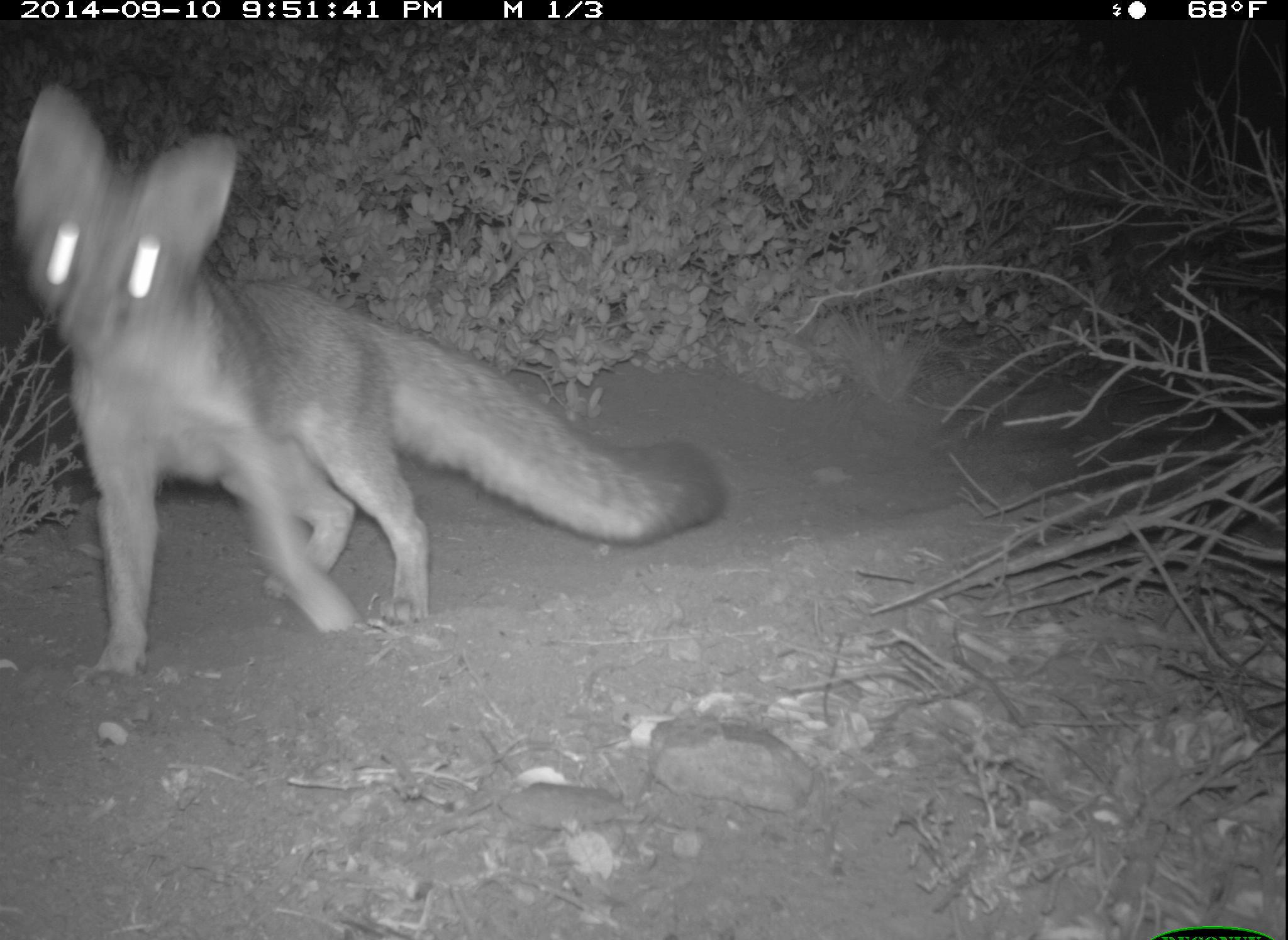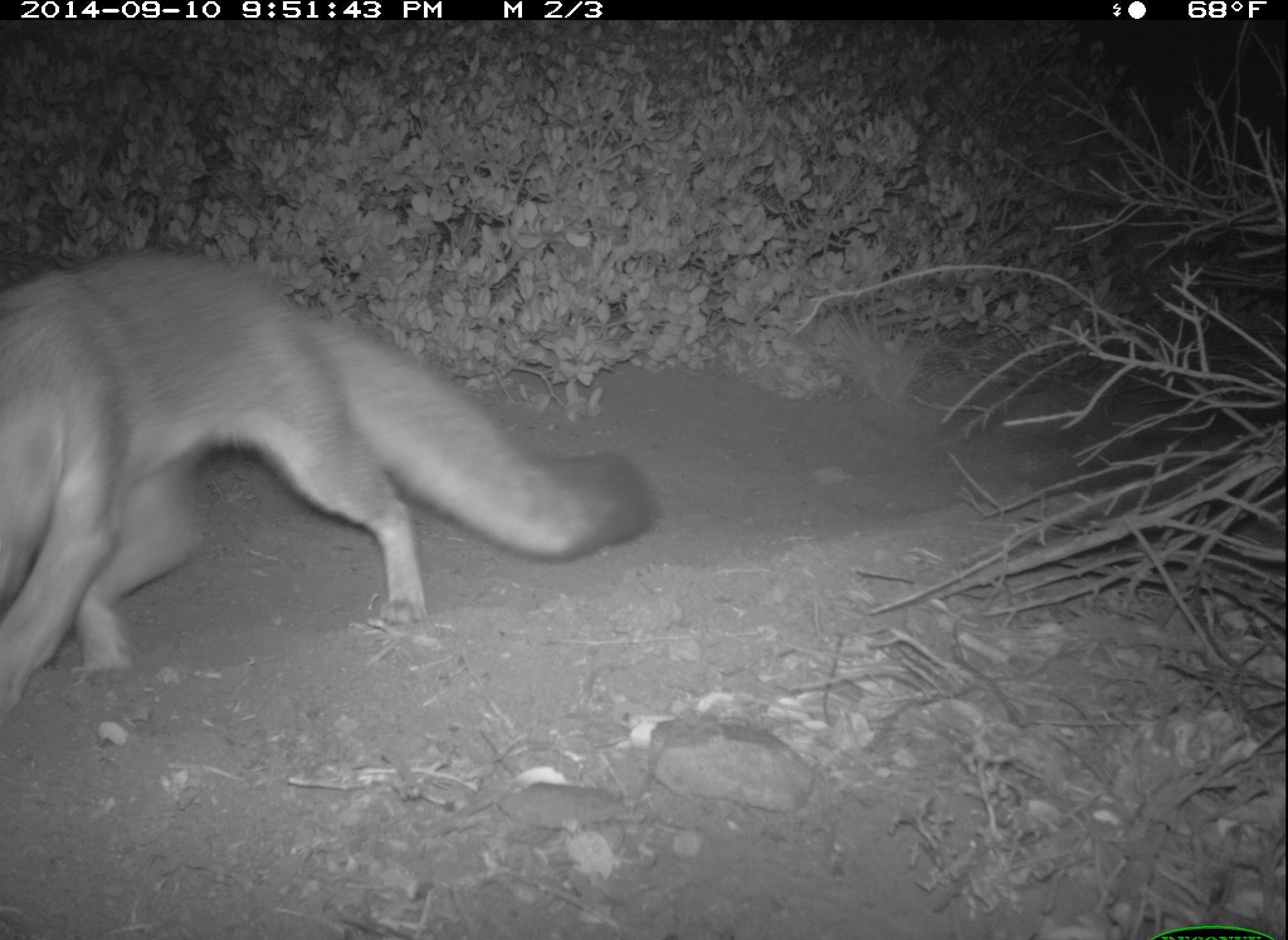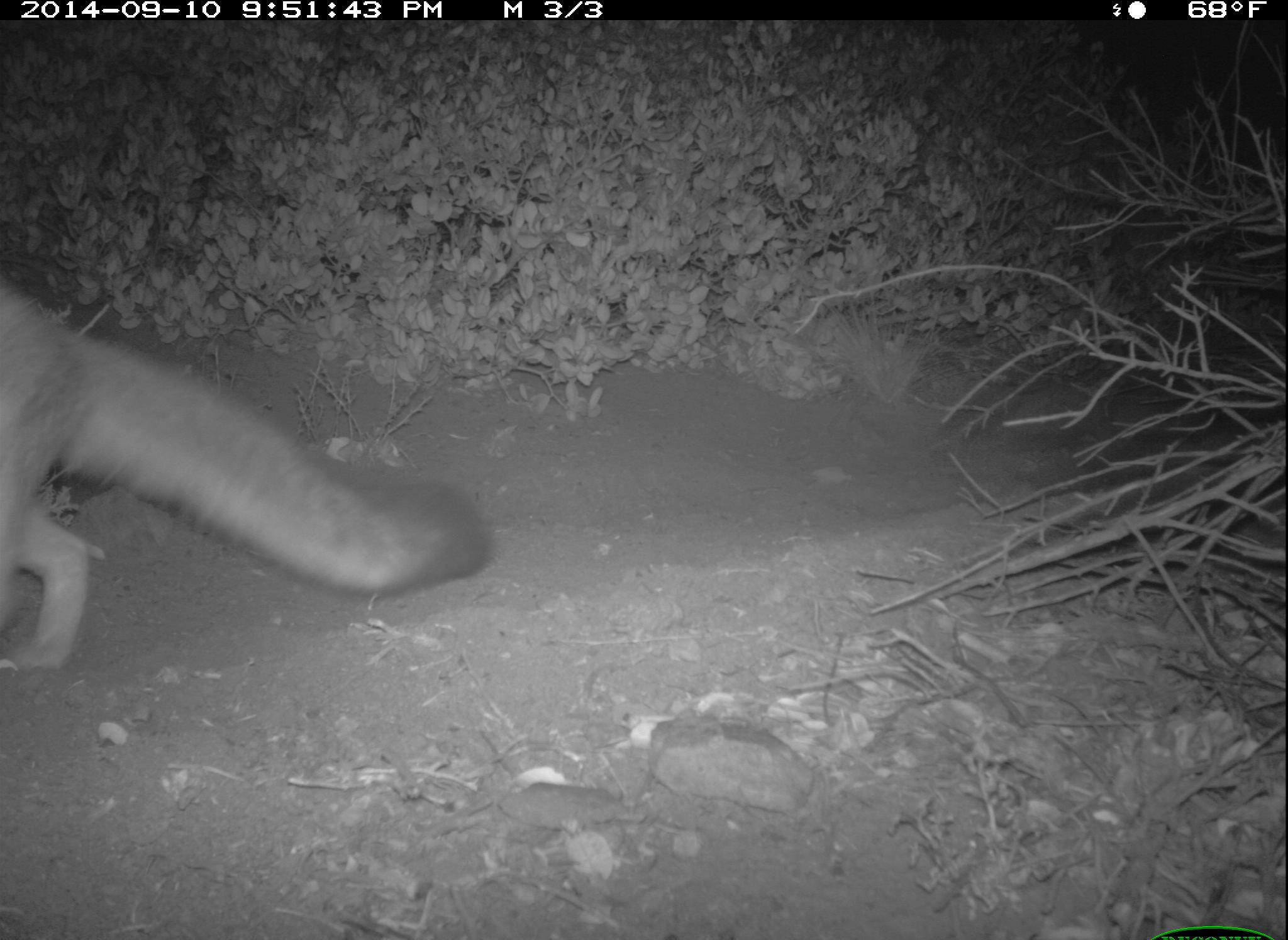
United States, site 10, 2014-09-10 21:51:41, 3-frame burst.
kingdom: Animalia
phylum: Chordata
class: Mammalia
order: Carnivora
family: Canidae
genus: Urocyon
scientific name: Urocyon cinereoargenteus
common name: gray fox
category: fox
Fox (gray fox) (Urocyon cinereoargenteus).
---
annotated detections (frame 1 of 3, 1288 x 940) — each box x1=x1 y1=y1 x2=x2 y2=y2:
fox: x1=10 y1=83 x2=728 y2=678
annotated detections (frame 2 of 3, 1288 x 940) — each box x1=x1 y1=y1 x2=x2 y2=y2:
fox: x1=0 y1=251 x2=655 y2=713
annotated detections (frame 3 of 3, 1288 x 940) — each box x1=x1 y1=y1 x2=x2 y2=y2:
fox: x1=0 y1=279 x2=486 y2=667